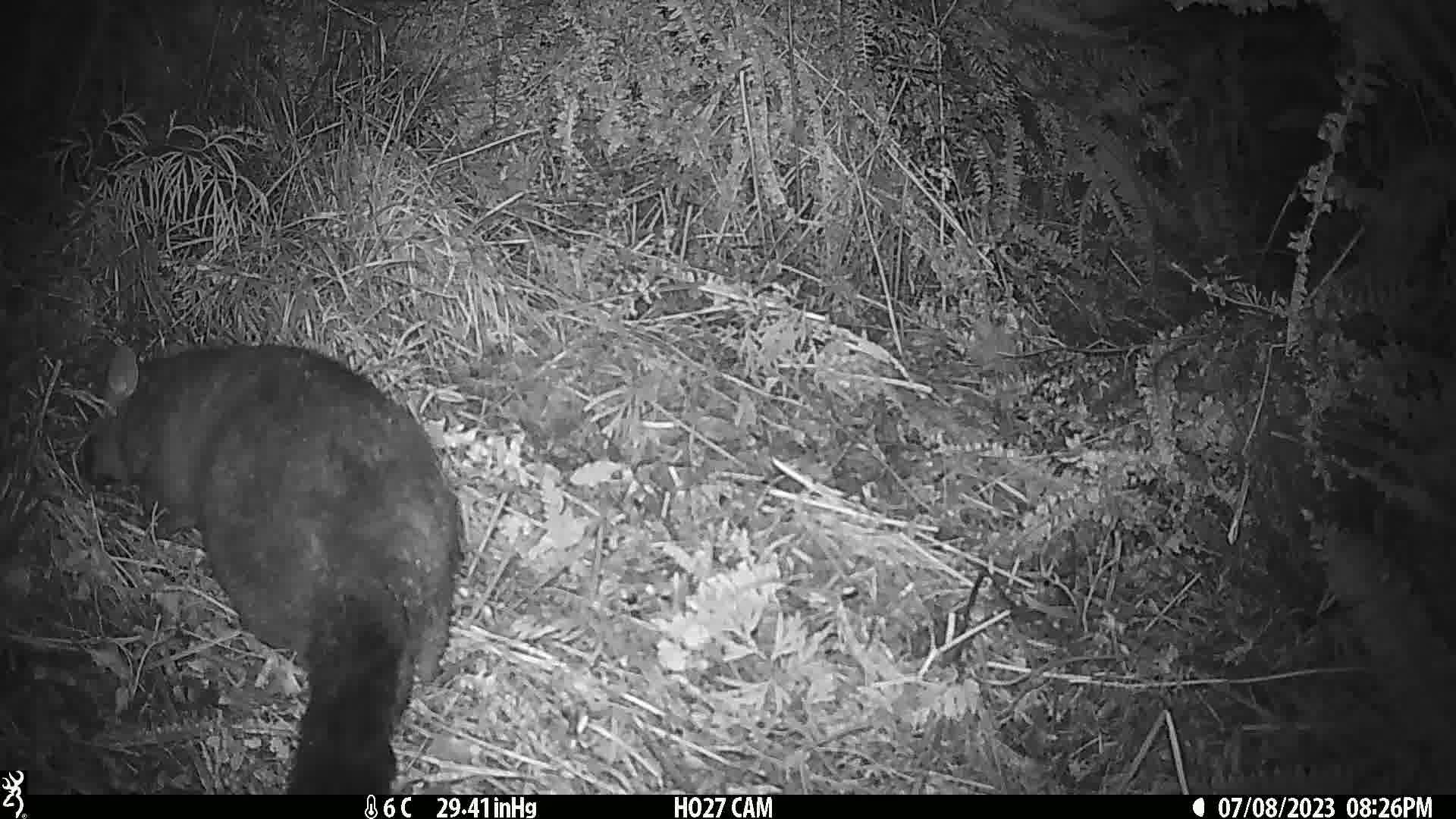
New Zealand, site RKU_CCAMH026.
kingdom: Animalia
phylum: Chordata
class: Mammalia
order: Diprotodontia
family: Phalangeridae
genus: Trichosurus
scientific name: Trichosurus vulpecula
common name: common brushtail possum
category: possum